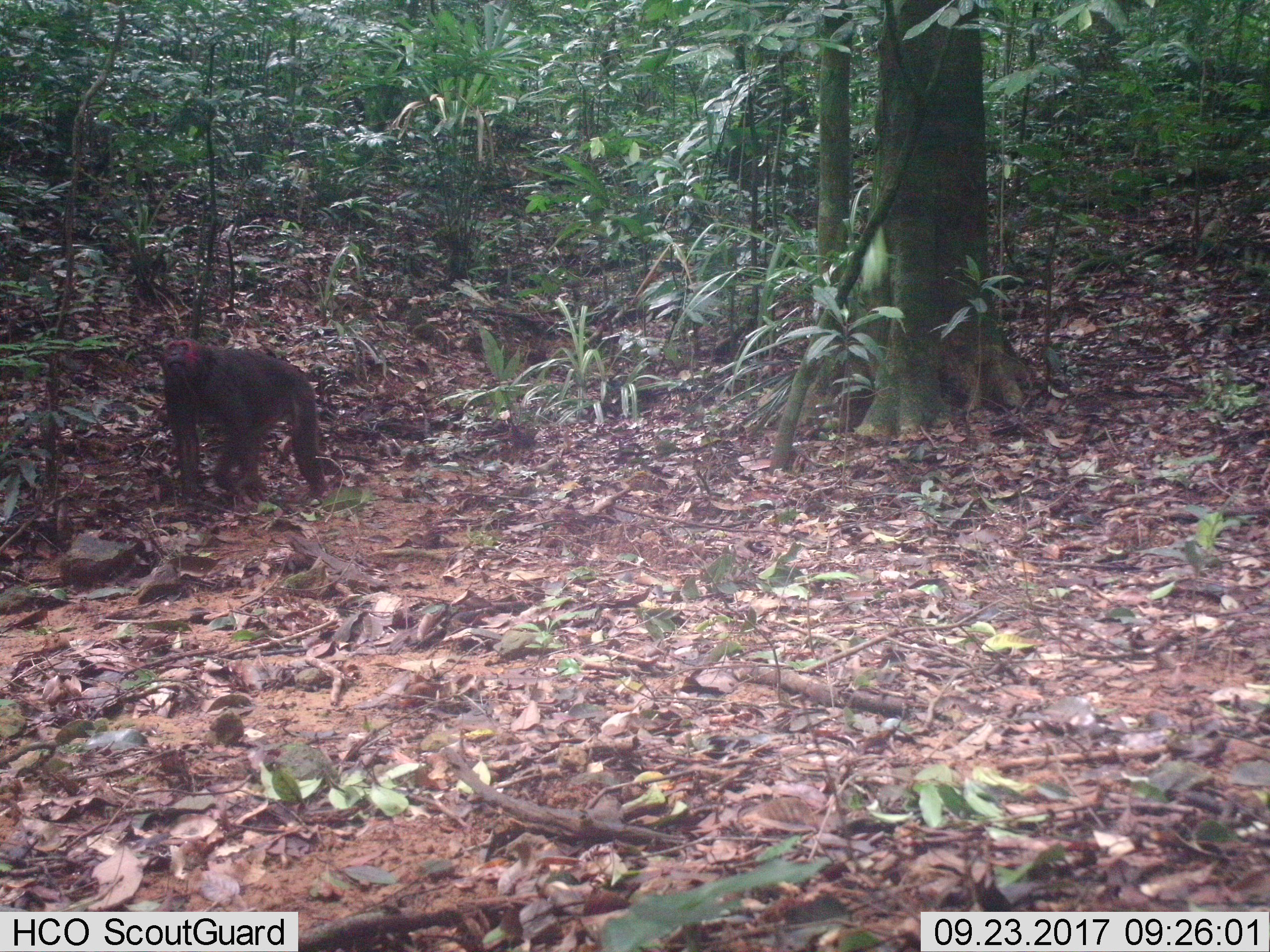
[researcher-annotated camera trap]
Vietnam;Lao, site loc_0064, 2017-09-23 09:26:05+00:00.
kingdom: Animalia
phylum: Chordata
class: Mammalia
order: Primates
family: Cercopithecidae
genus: Macaca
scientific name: Macaca arctoides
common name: stump-tailed macaque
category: stump tailed macaque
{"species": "stump tailed macaque (stump-tailed macaque) (Macaca arctoides)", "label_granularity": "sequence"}